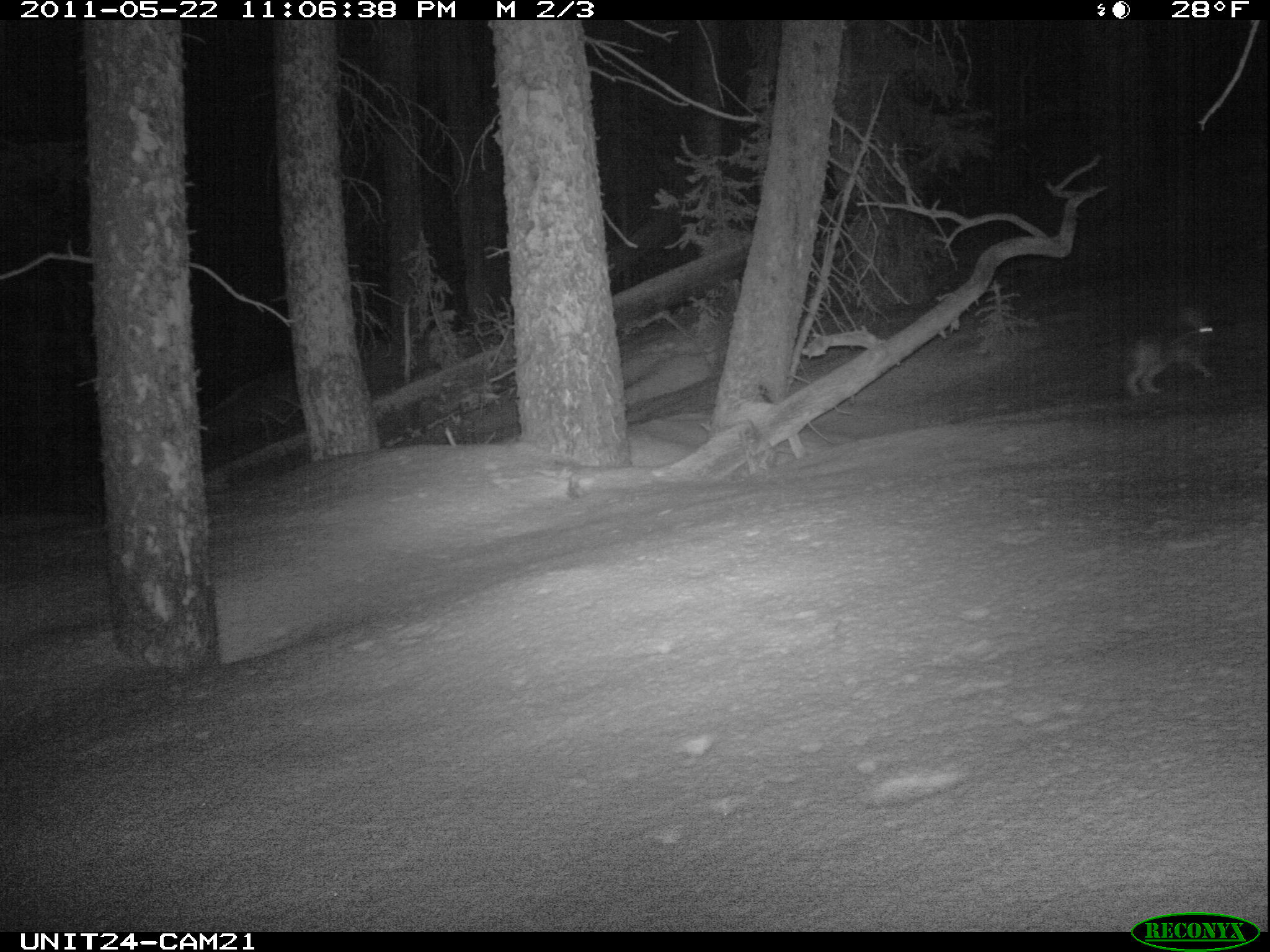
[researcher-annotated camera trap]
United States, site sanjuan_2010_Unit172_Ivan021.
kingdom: Animalia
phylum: Chordata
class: Mammalia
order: Lagomorpha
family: Leporidae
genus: Lepus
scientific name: Lepus americanus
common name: snowshoe hare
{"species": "Lepus americanus (snowshoe hare)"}